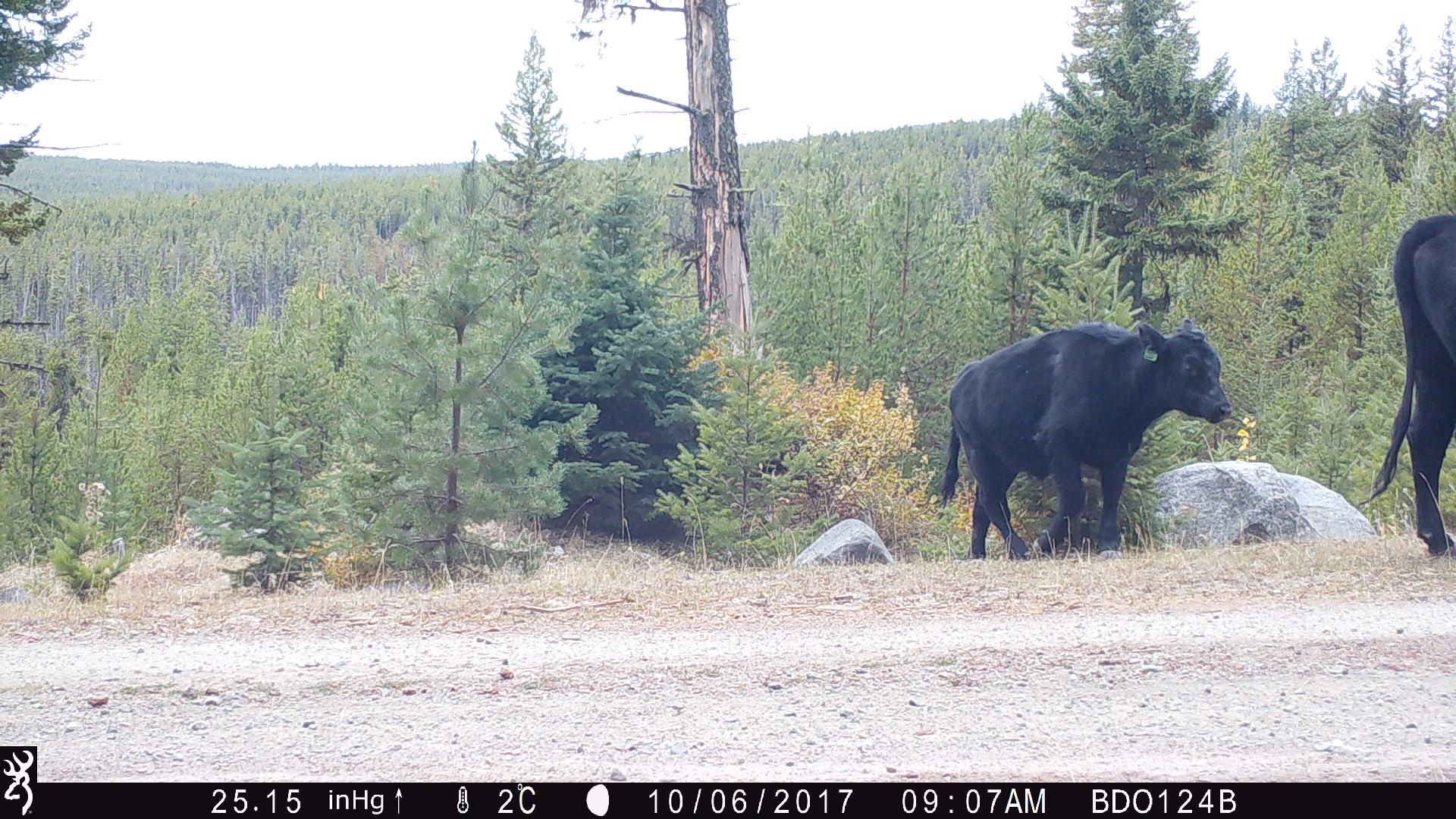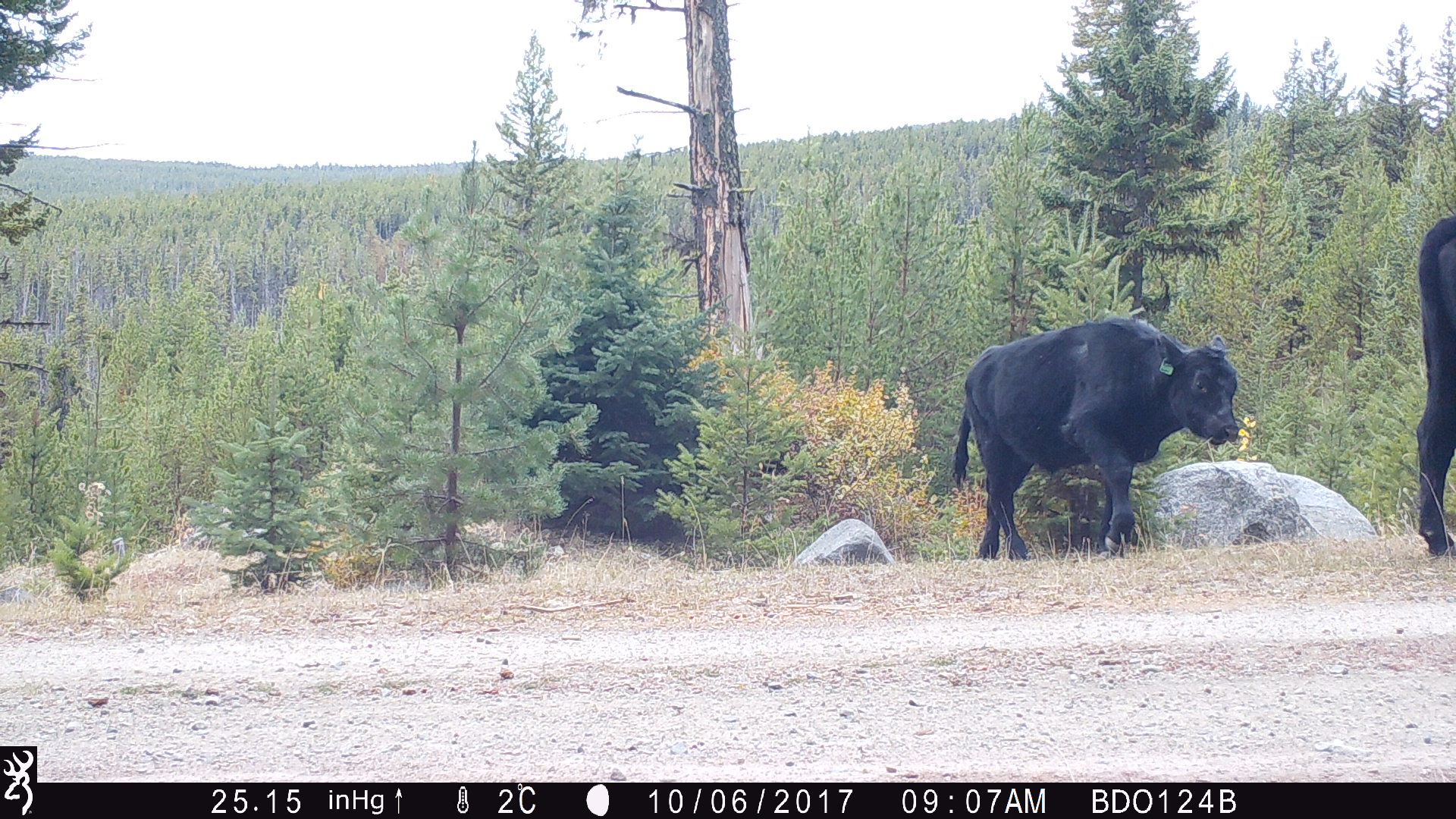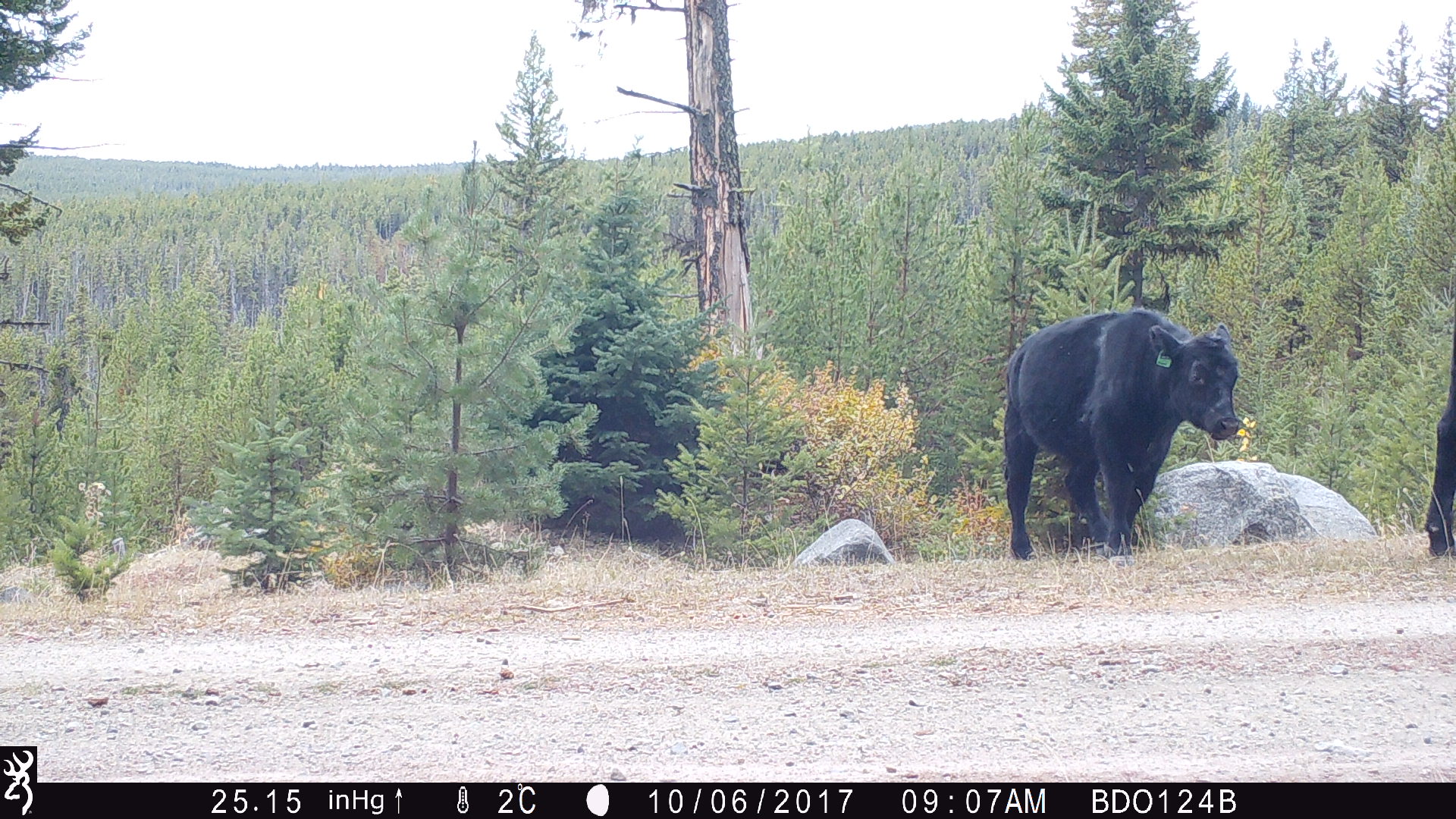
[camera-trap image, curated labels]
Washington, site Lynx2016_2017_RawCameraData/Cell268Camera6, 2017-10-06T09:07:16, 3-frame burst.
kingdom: Animalia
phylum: Chordata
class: Mammalia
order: Artiodactyla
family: Bovidae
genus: Bos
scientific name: Bos taurus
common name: domestic cattle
Domestic cattle (Bos taurus). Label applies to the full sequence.